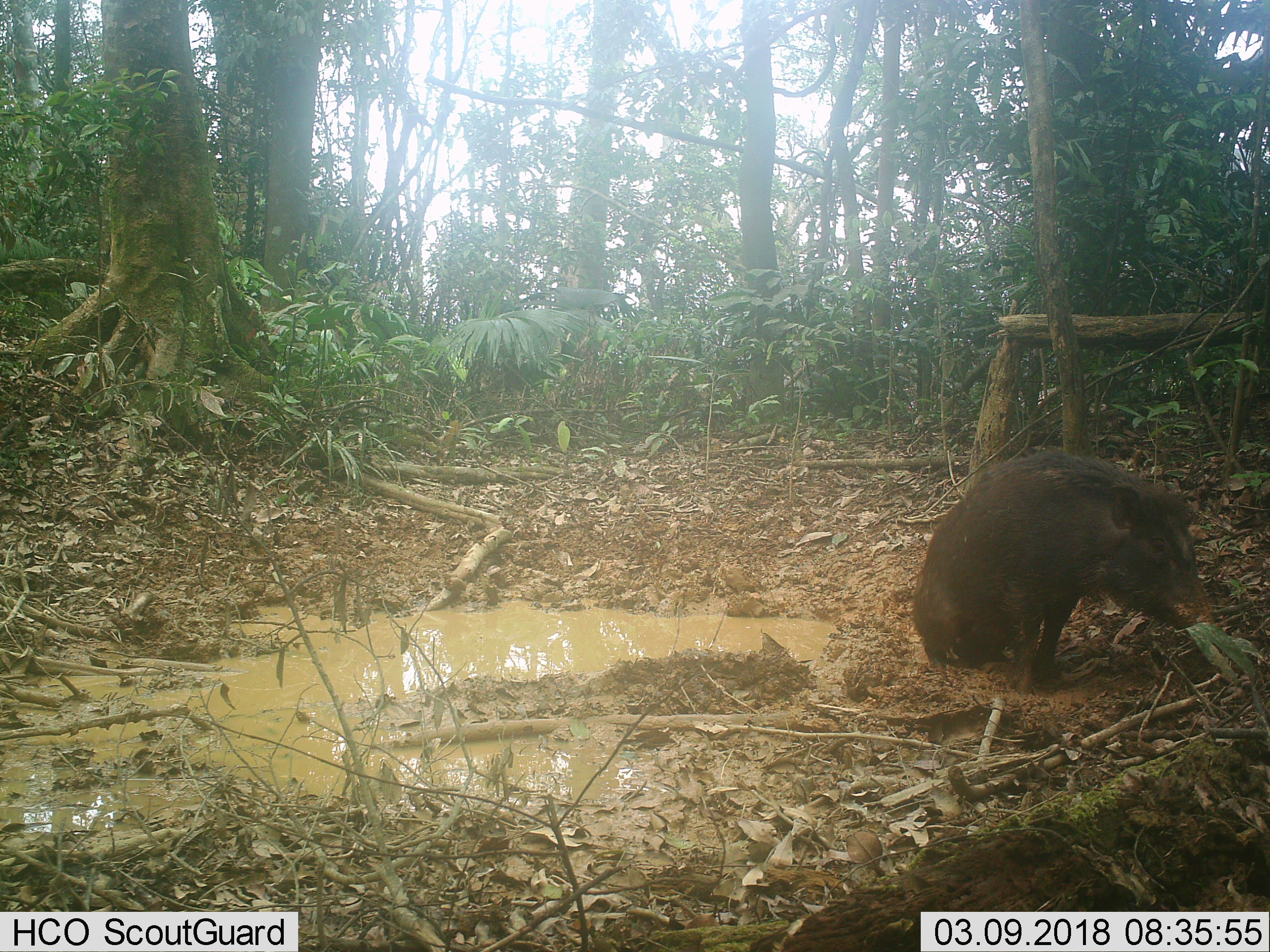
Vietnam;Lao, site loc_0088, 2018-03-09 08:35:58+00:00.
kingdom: Animalia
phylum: Chordata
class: Mammalia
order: Artiodactyla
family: Suidae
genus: Sus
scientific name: Sus scrofa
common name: eurasian wild pig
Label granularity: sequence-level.